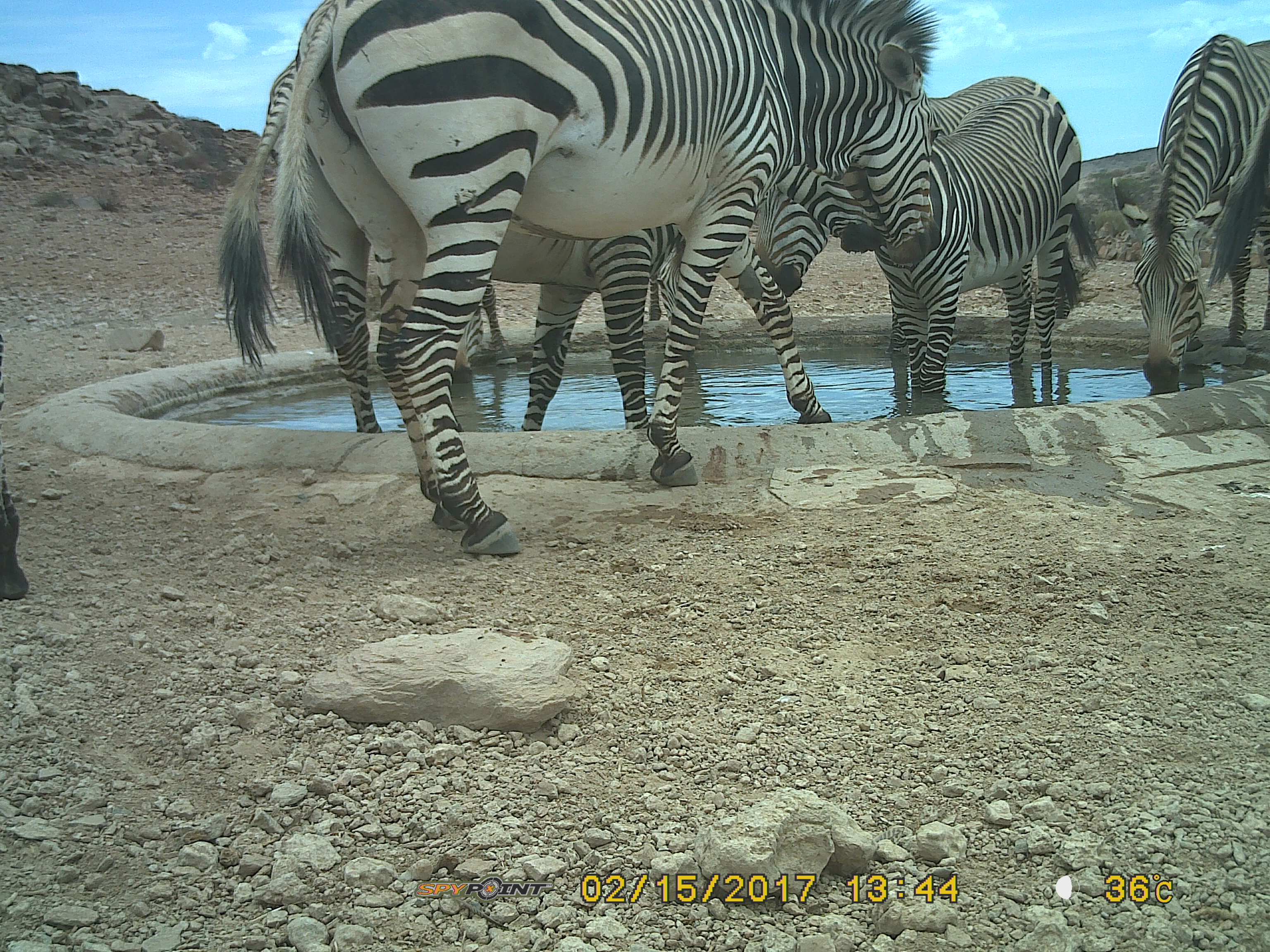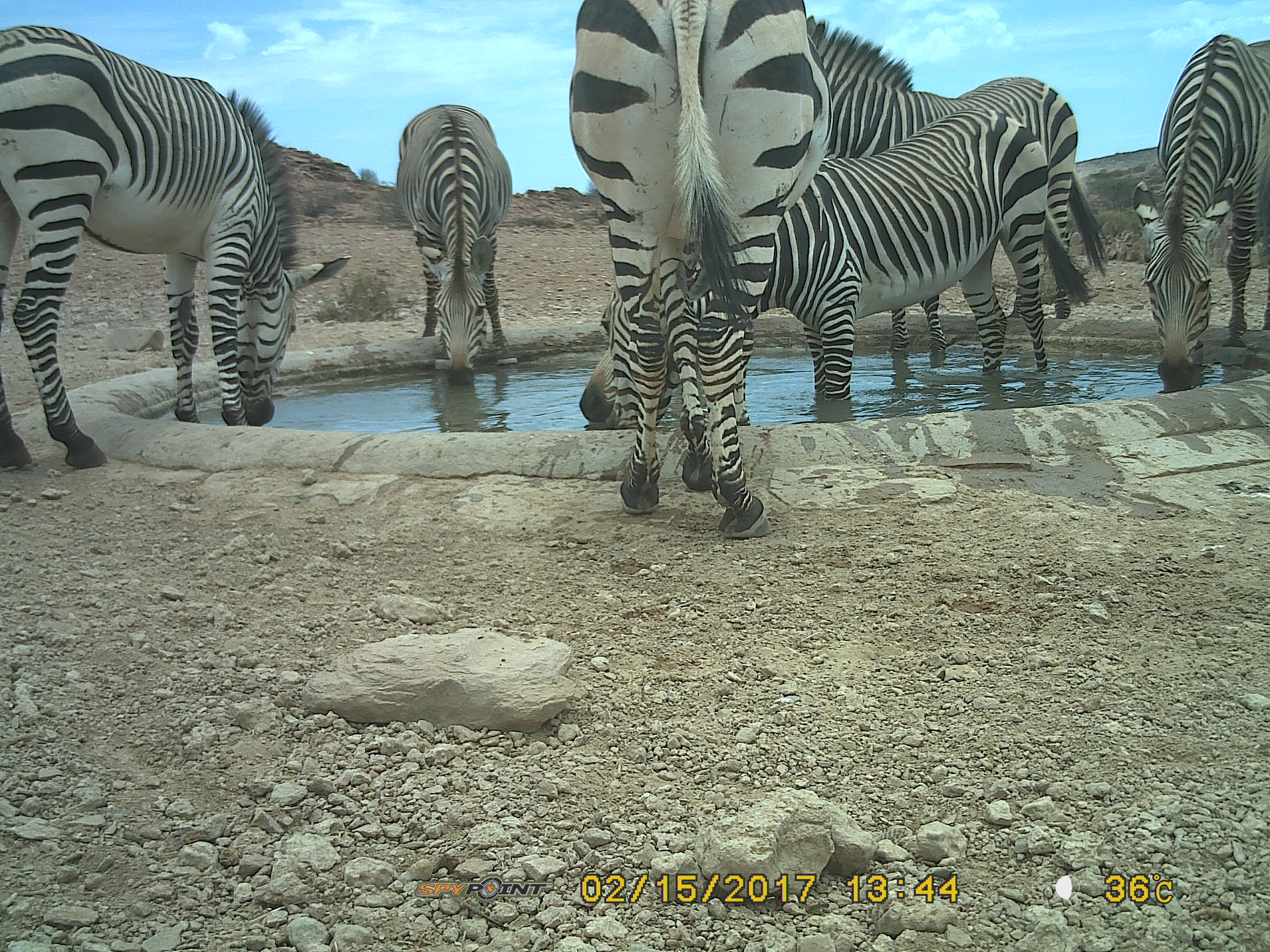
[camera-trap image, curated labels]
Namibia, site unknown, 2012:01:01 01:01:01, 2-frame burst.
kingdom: Animalia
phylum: Chordata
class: Mammalia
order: Perissodactyla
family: Equidae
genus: Equus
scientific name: Equus zebra hartmannae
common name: hartmann's mountain zebra